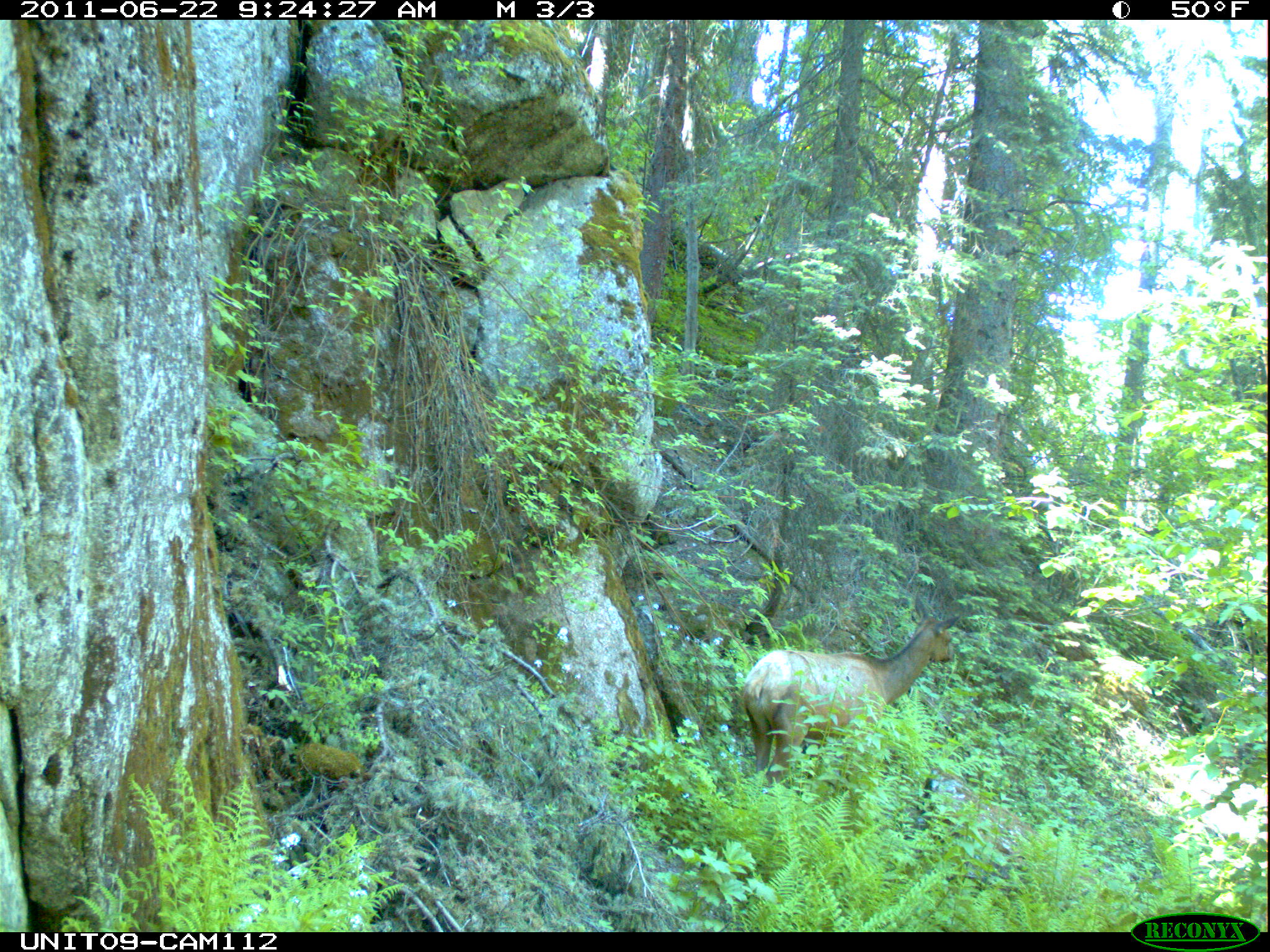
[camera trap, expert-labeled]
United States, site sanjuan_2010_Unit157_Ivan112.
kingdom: Animalia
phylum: Chordata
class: Mammalia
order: Artiodactyla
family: Cervidae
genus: Cervus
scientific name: Cervus elaphus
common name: red deer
Cervus elaphus (red deer).